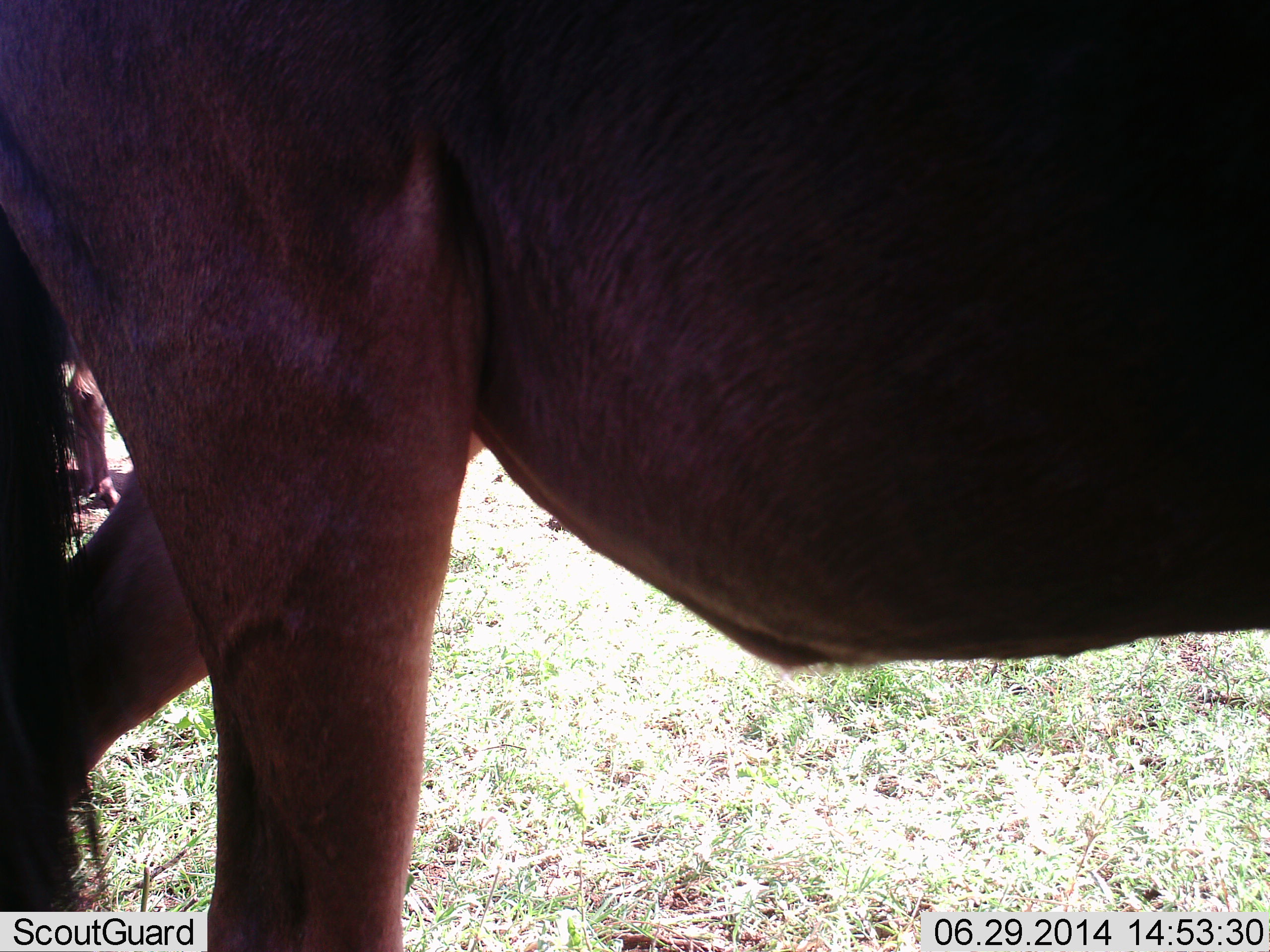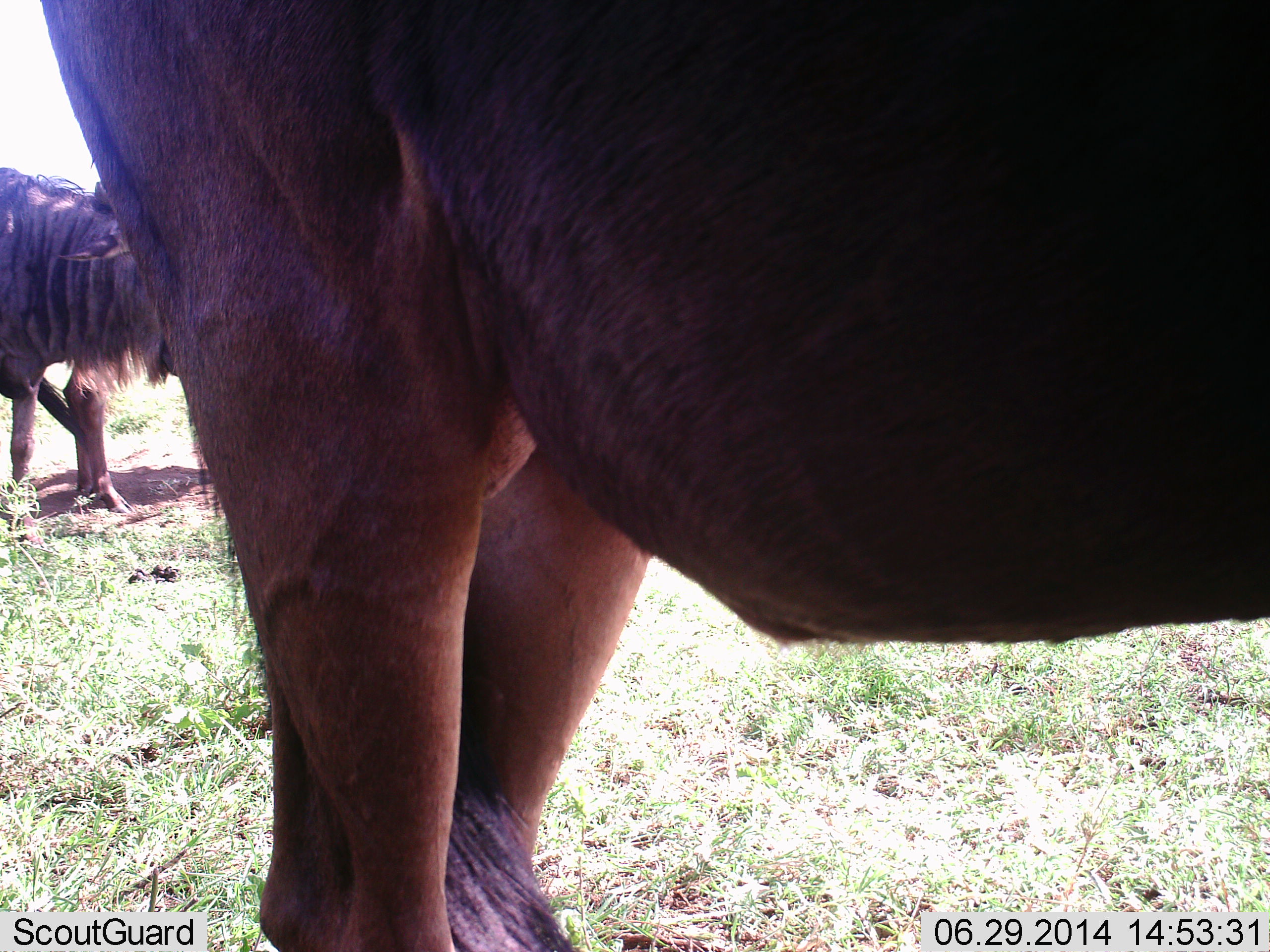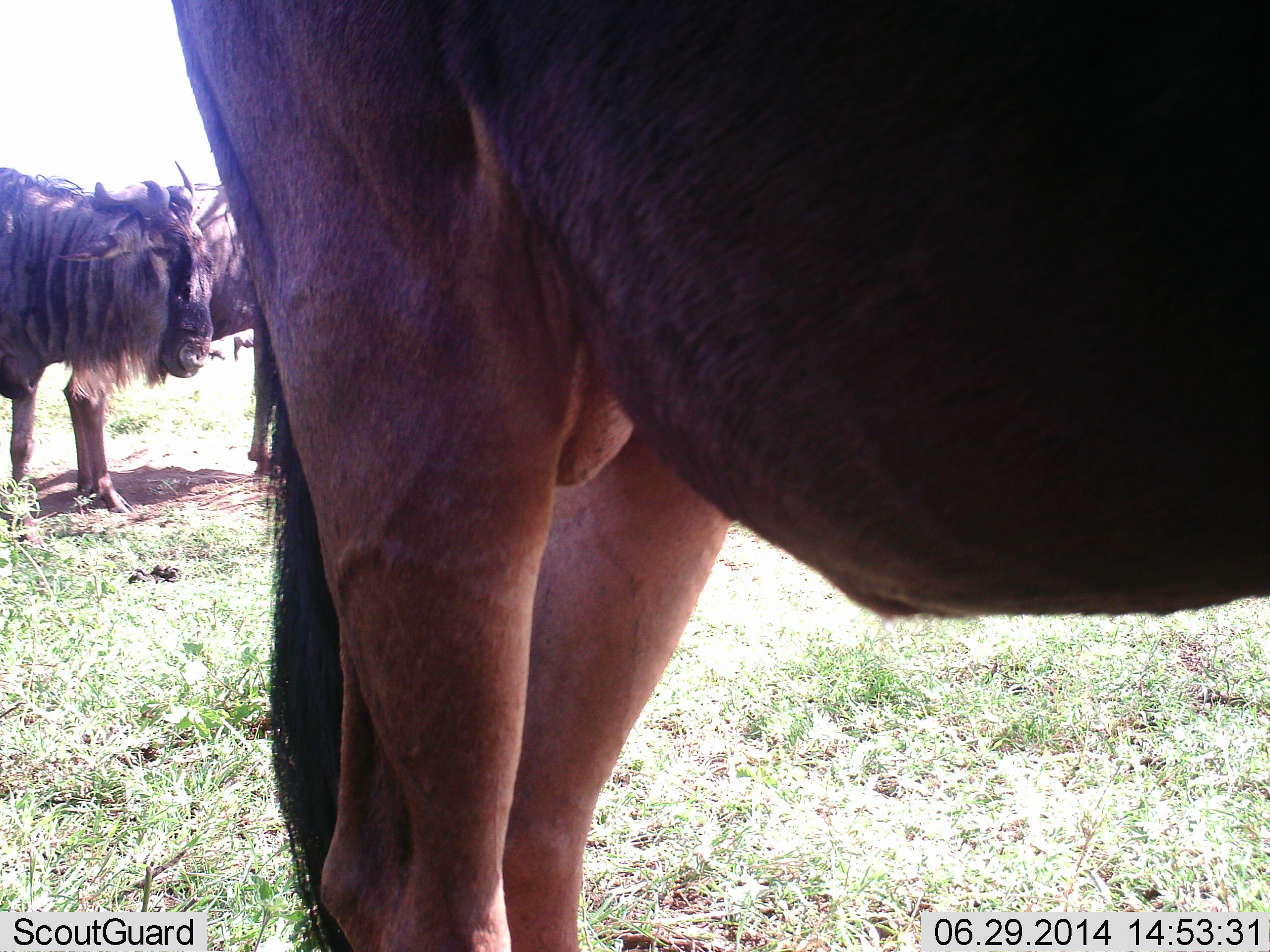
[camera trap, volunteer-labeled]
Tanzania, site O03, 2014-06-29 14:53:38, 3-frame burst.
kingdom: Animalia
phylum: Chordata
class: Mammalia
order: Artiodactyla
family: Bovidae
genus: Connochaetes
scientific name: Connochaetes taurinus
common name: blue wildebeest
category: wildebeest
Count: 3.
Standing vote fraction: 90%.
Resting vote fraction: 0%.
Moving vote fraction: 40%.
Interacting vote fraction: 0%.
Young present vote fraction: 0%.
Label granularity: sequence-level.